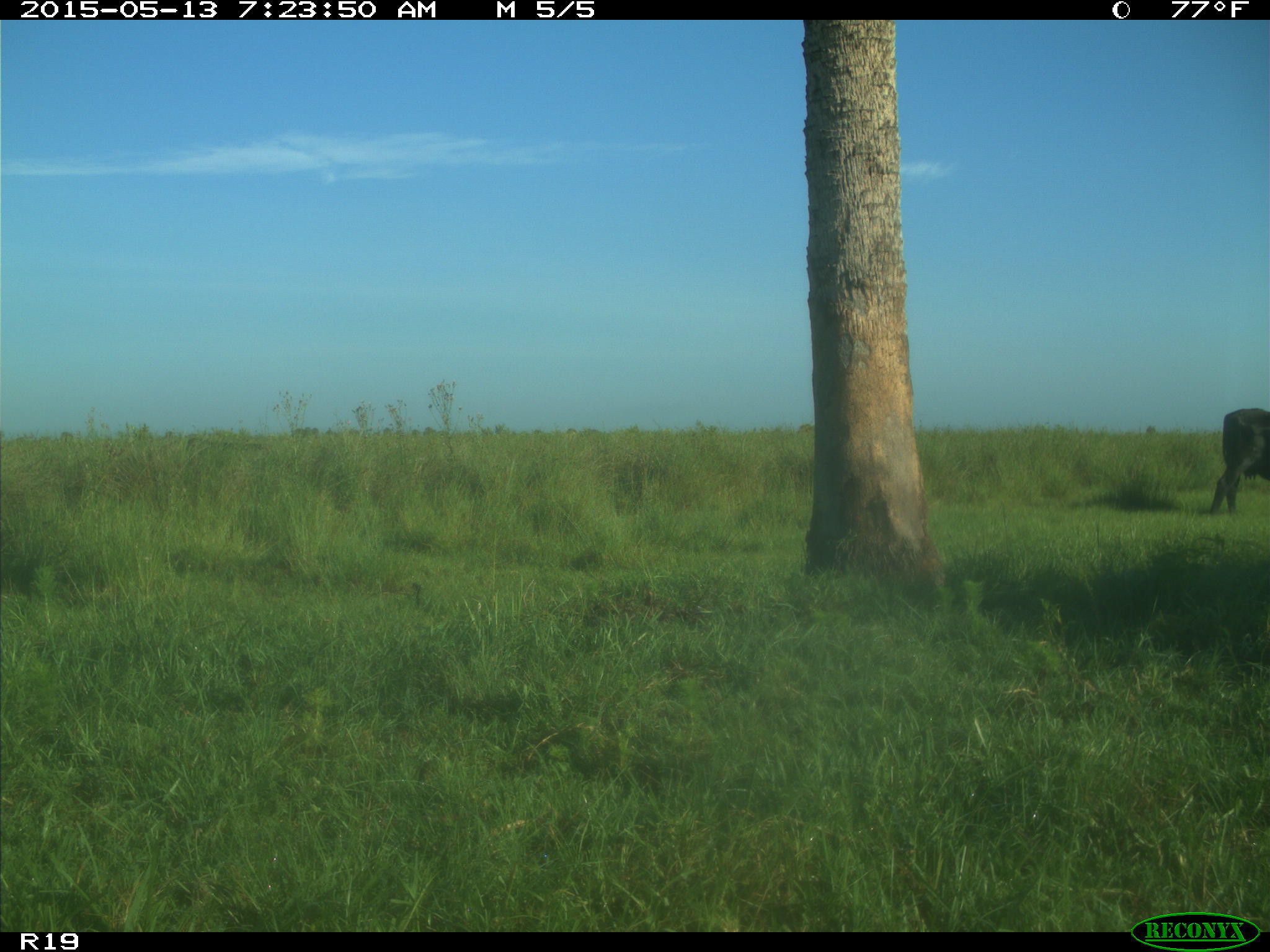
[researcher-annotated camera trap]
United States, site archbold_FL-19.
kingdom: Animalia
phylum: Chordata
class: Mammalia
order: Artiodactyla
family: Bovidae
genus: Bos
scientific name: Bos taurus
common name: domestic cow